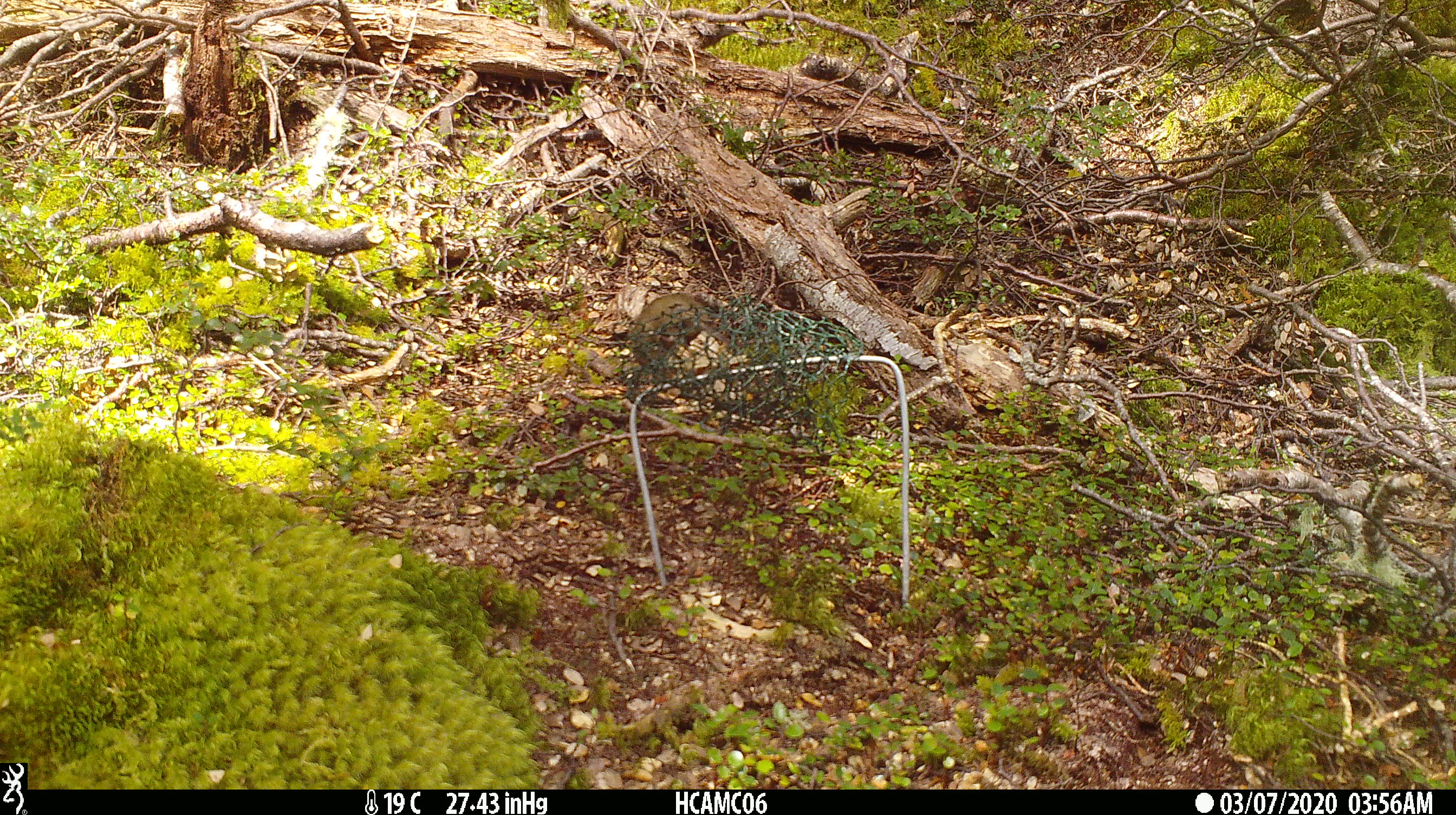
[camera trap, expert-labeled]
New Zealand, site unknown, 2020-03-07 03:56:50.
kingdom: Animalia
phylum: Chordata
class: Mammalia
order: Rodentia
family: Muridae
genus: Mus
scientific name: Mus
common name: mouse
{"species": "mouse (Mus)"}